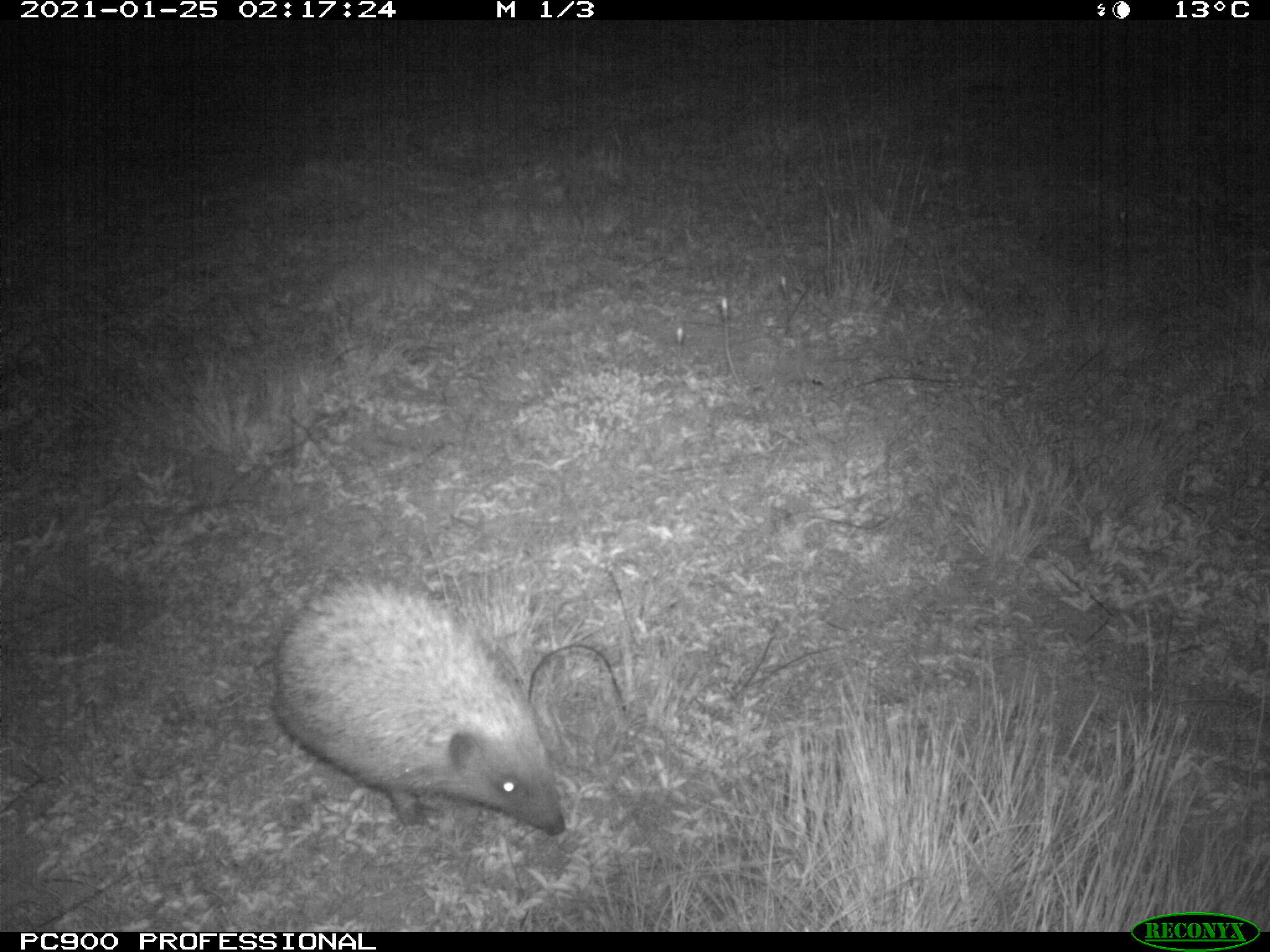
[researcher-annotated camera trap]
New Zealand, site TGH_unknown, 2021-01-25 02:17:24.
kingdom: Animalia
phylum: Chordata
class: Mammalia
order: Eulipotyphla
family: Erinaceidae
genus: Erinaceus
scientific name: Erinaceus europaeus europaeus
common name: european hedgehog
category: hedgehog